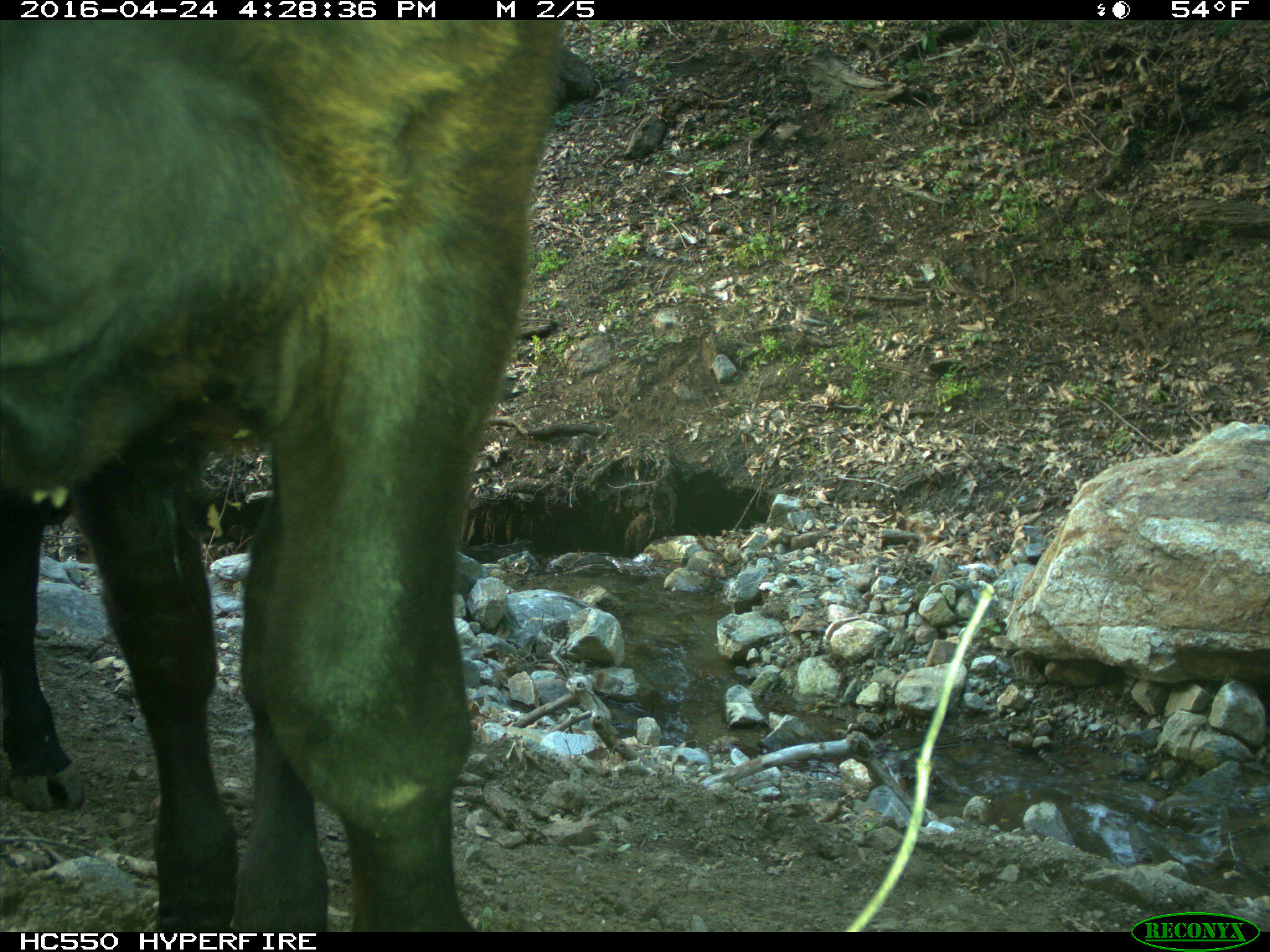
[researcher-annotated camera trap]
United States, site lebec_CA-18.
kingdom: Animalia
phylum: Chordata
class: Mammalia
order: Artiodactyla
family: Bovidae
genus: Bos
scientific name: Bos taurus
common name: domestic cow